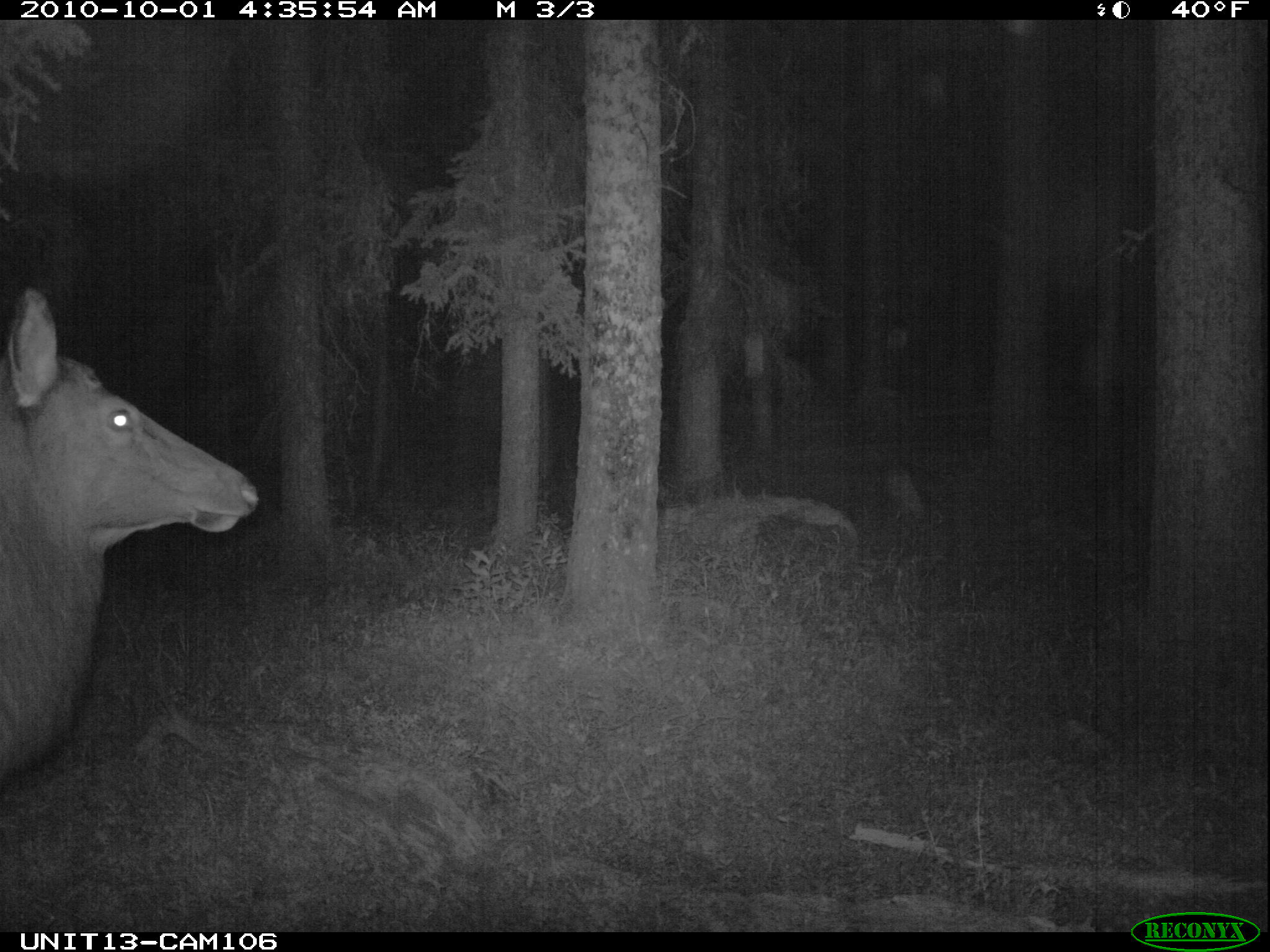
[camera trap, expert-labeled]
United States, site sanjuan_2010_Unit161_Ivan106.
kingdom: Animalia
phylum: Chordata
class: Mammalia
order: Artiodactyla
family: Cervidae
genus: Cervus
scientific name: Cervus elaphus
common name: red deer